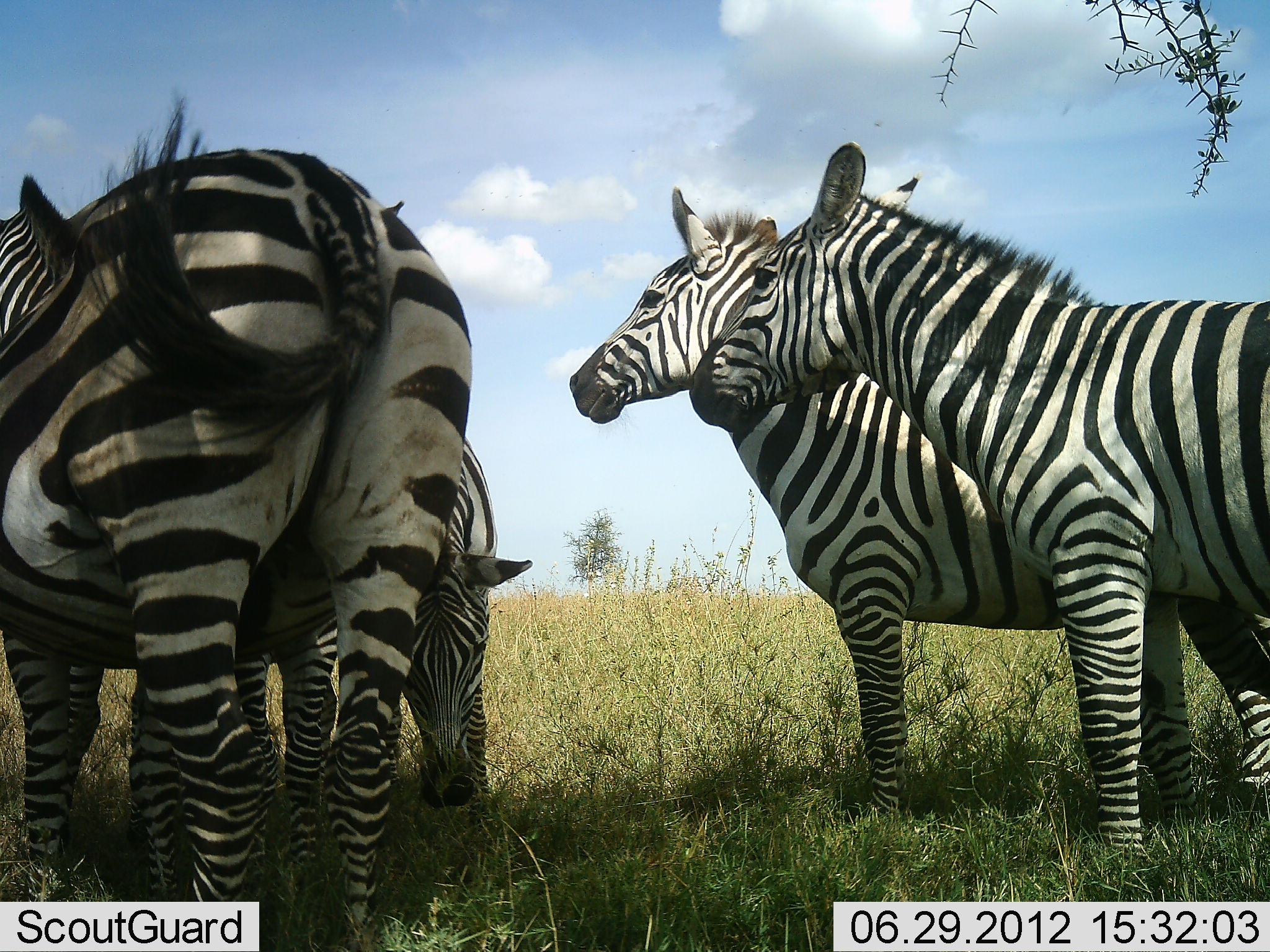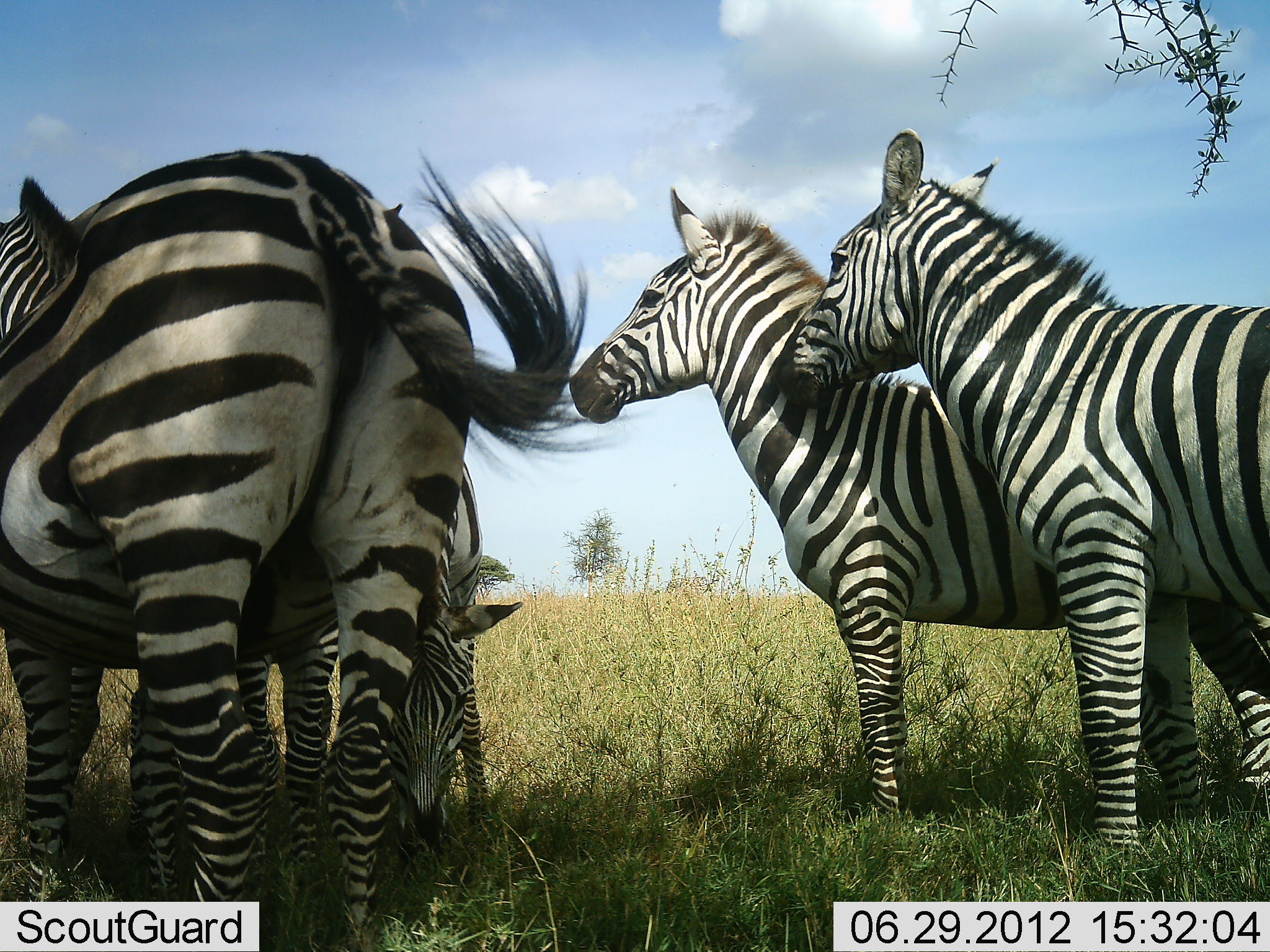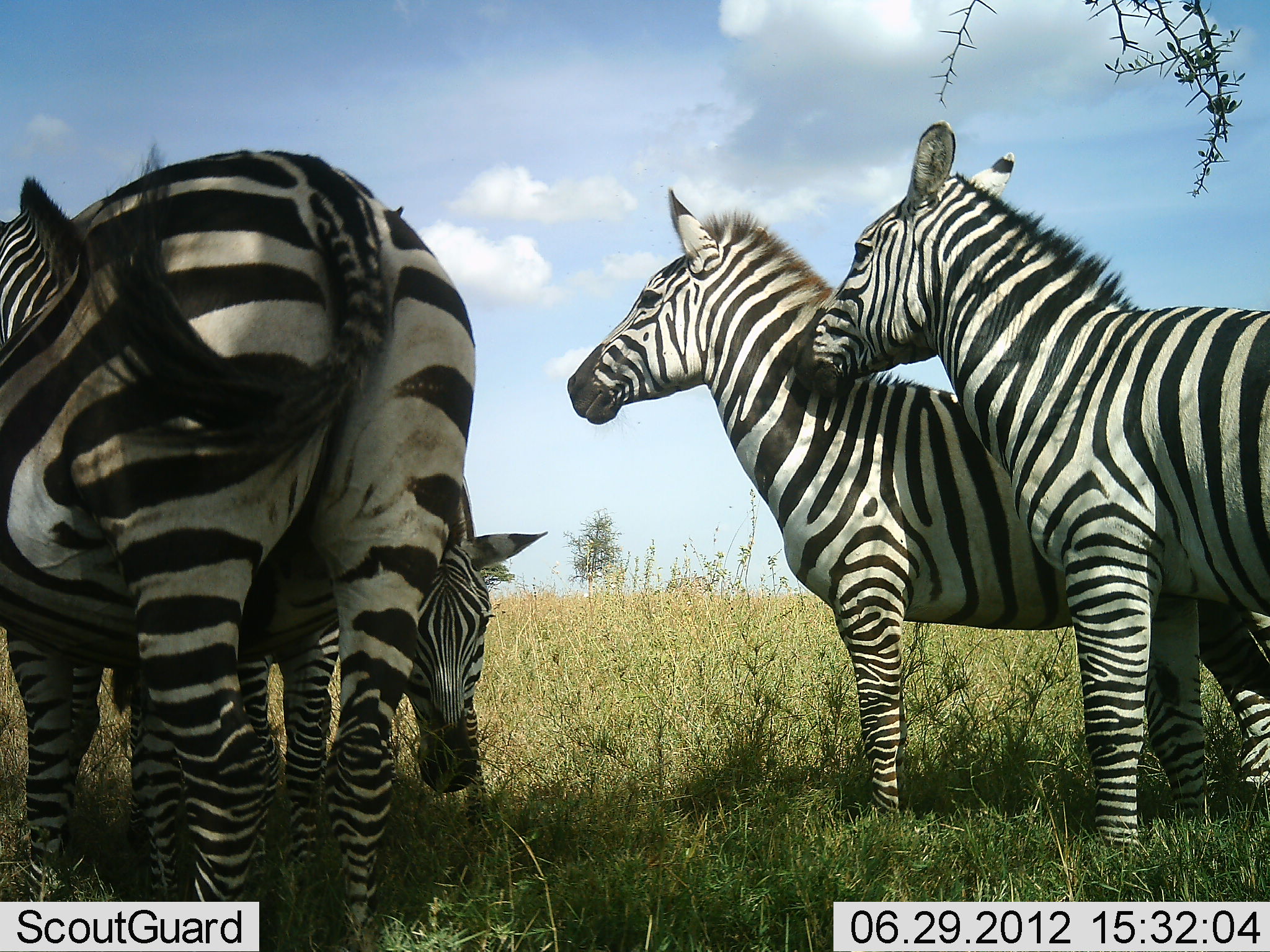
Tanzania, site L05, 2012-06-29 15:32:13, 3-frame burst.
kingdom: Animalia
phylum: Chordata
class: Mammalia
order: Perissodactyla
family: Equidae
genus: Equus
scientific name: Equus quagga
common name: plains zebra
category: zebra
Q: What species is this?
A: Zebra (plains zebra) (Equus quagga).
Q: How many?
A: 4.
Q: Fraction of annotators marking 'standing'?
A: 80%.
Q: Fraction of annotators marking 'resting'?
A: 10%.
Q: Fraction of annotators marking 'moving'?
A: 10%.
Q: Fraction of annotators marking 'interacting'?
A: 20%.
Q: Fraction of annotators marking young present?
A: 0%.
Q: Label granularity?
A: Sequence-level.